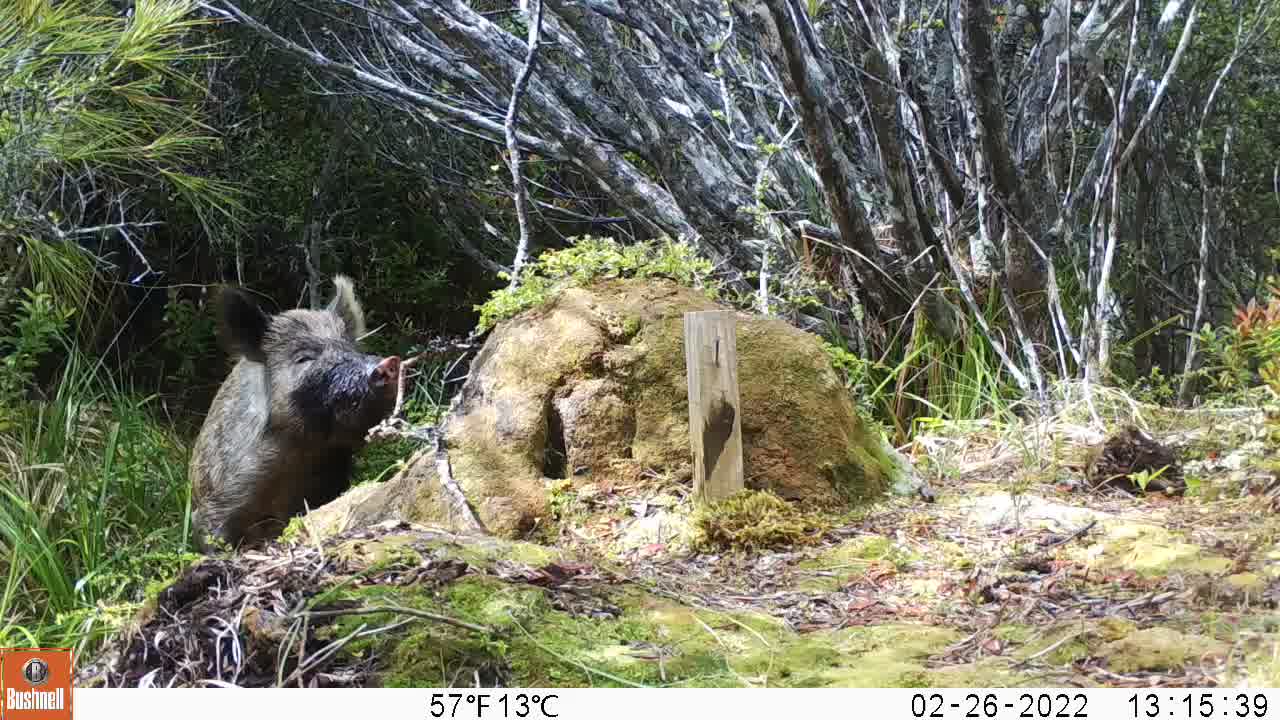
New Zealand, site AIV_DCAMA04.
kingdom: Animalia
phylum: Chordata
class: Mammalia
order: Artiodactyla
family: Suidae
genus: Sus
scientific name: Sus scrofa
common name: pig